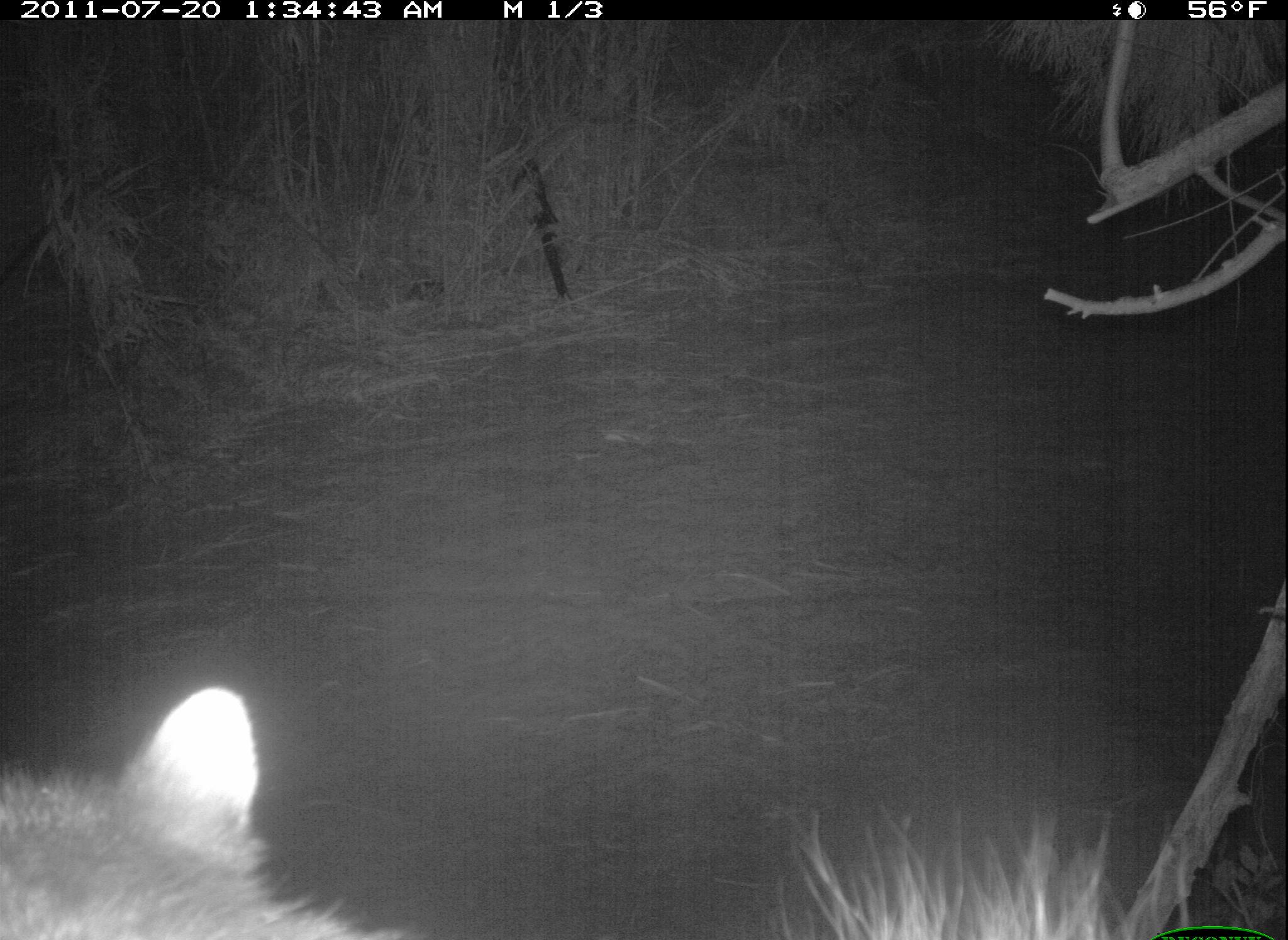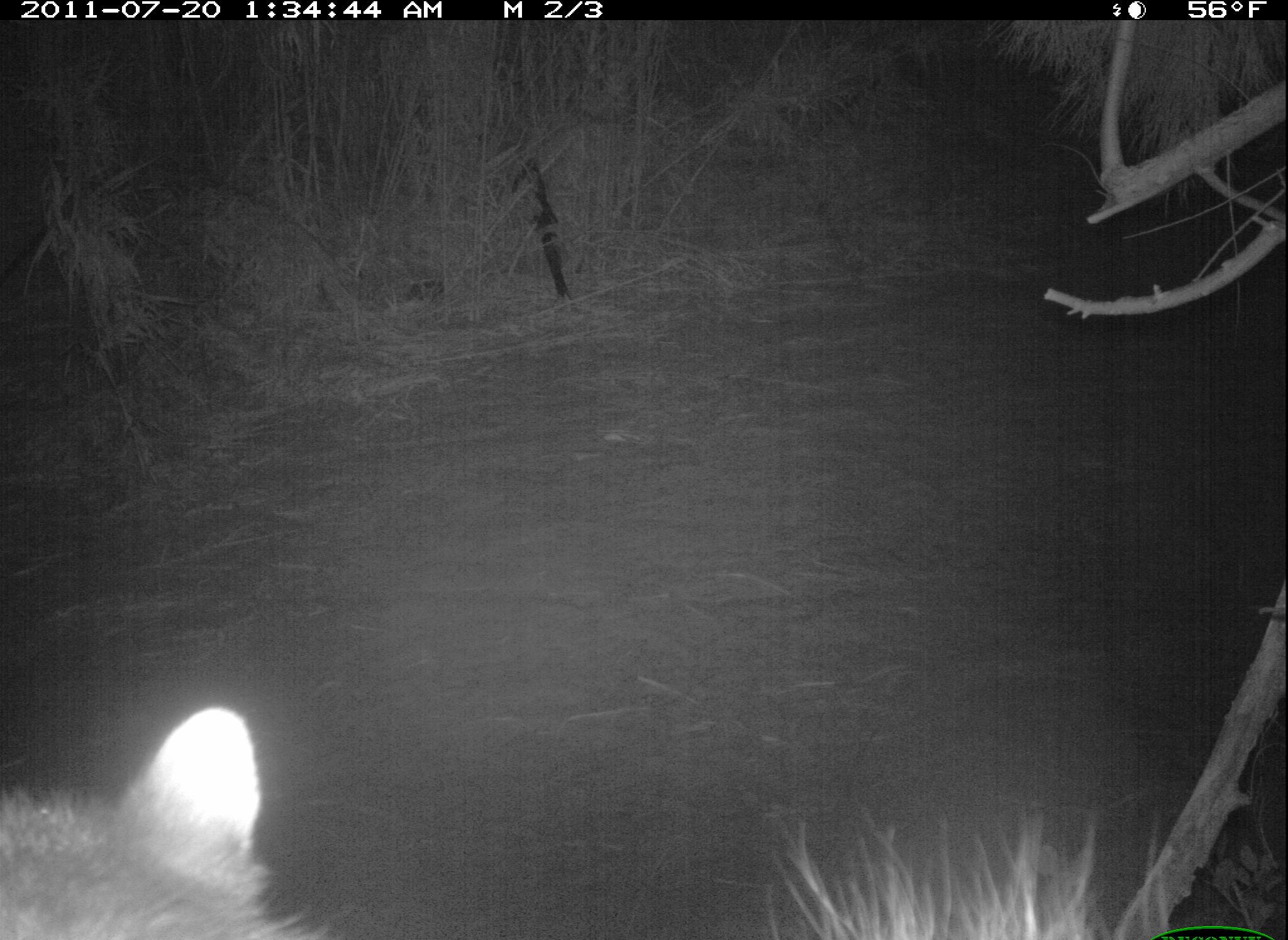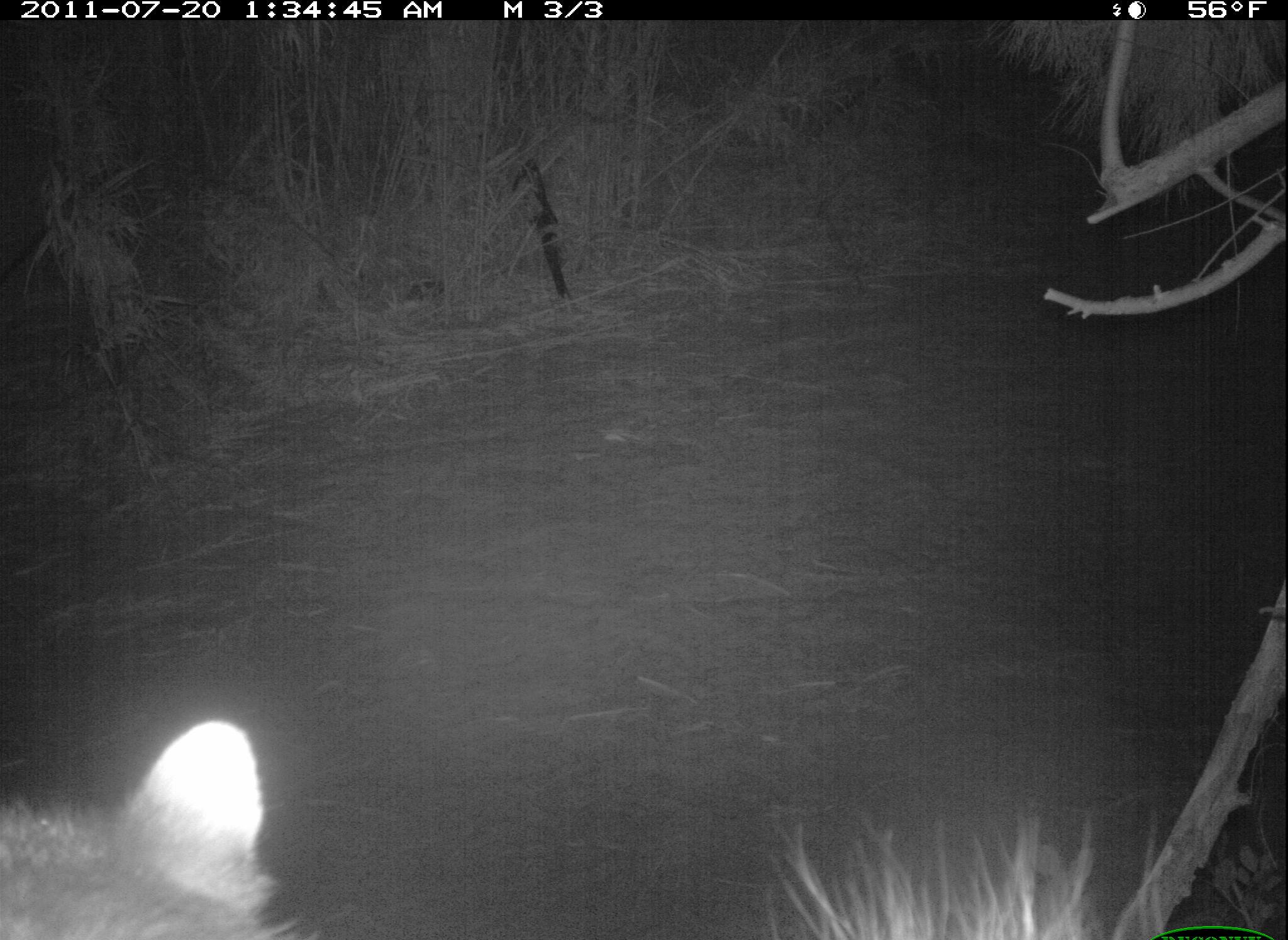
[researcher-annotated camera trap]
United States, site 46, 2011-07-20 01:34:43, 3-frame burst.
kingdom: Animalia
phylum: Chordata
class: Mammalia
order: Carnivora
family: Procyonidae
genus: Procyon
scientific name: Procyon lotor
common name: raccoon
Raccoon (Procyon lotor).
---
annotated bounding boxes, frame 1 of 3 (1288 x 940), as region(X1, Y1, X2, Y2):
raccoon: region(12, 664, 1163, 940)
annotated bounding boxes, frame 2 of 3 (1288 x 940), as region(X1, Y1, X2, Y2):
raccoon: region(0, 686, 1158, 937)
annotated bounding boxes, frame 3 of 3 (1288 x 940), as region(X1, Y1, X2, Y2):
raccoon: region(5, 705, 1208, 937)